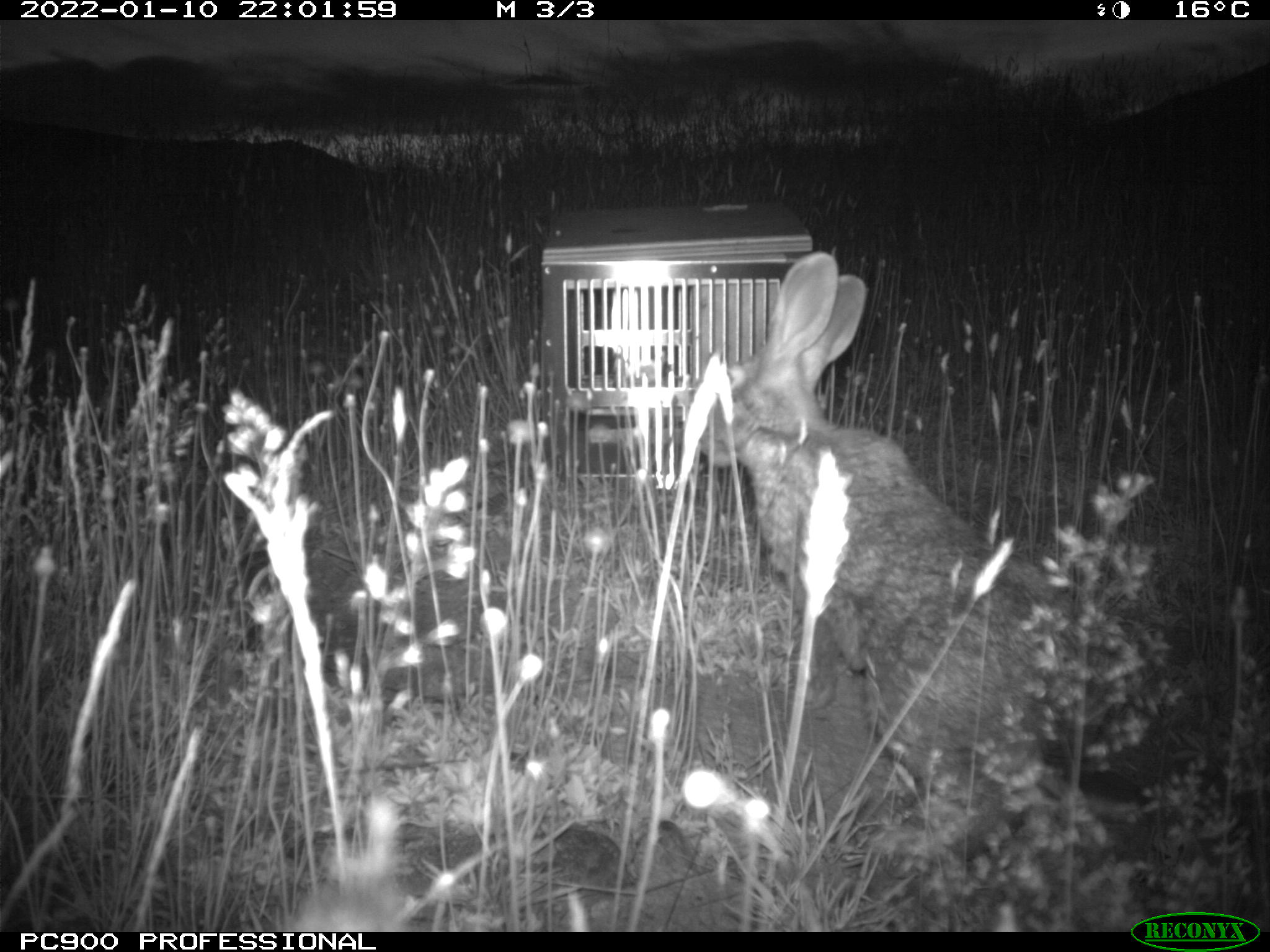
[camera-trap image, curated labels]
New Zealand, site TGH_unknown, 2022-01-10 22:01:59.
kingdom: Animalia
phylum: Chordata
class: Mammalia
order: Lagomorpha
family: Leporidae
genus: Oryctolagus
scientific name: Oryctolagus cuniculus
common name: european rabbit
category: rabbit